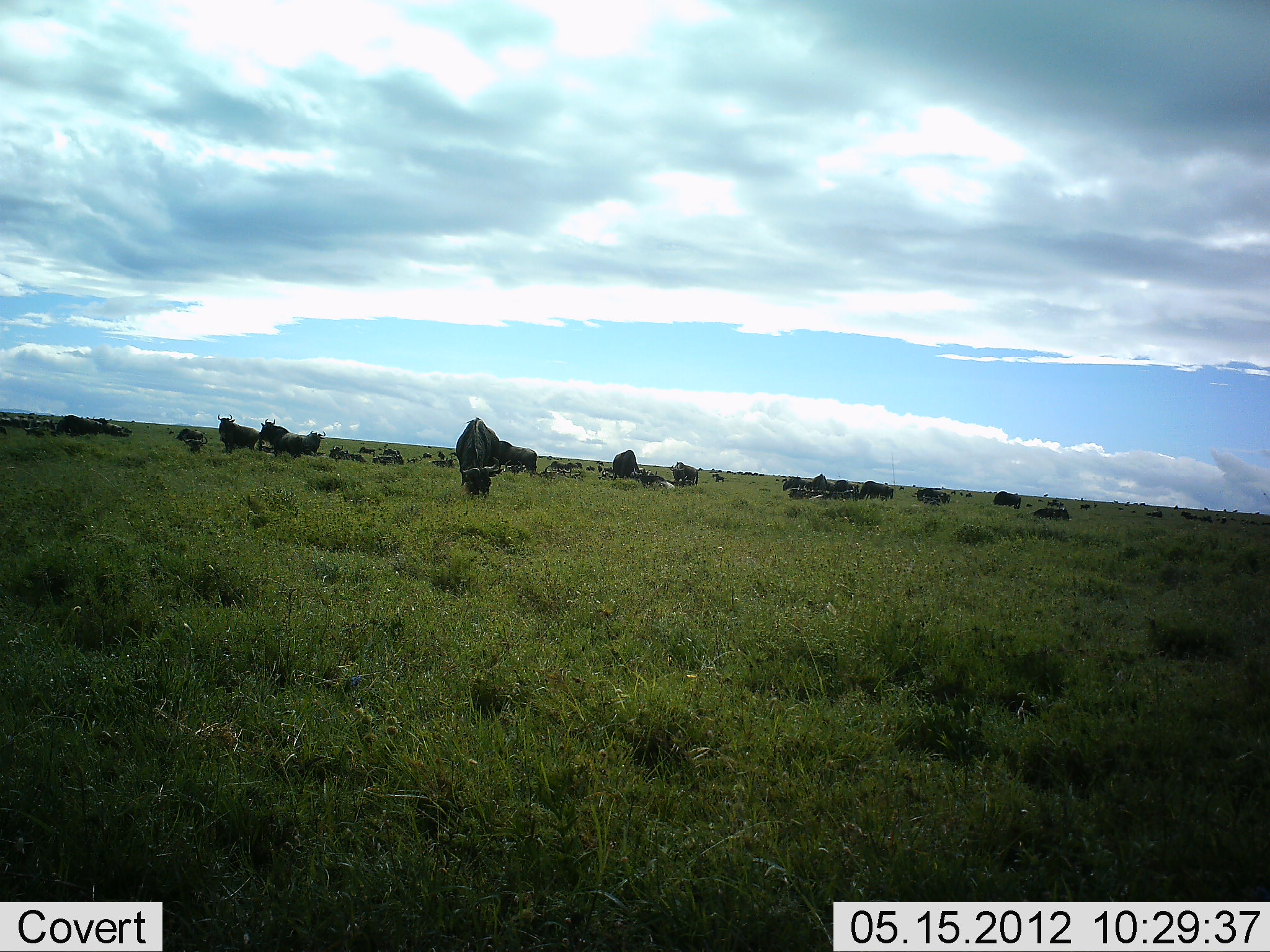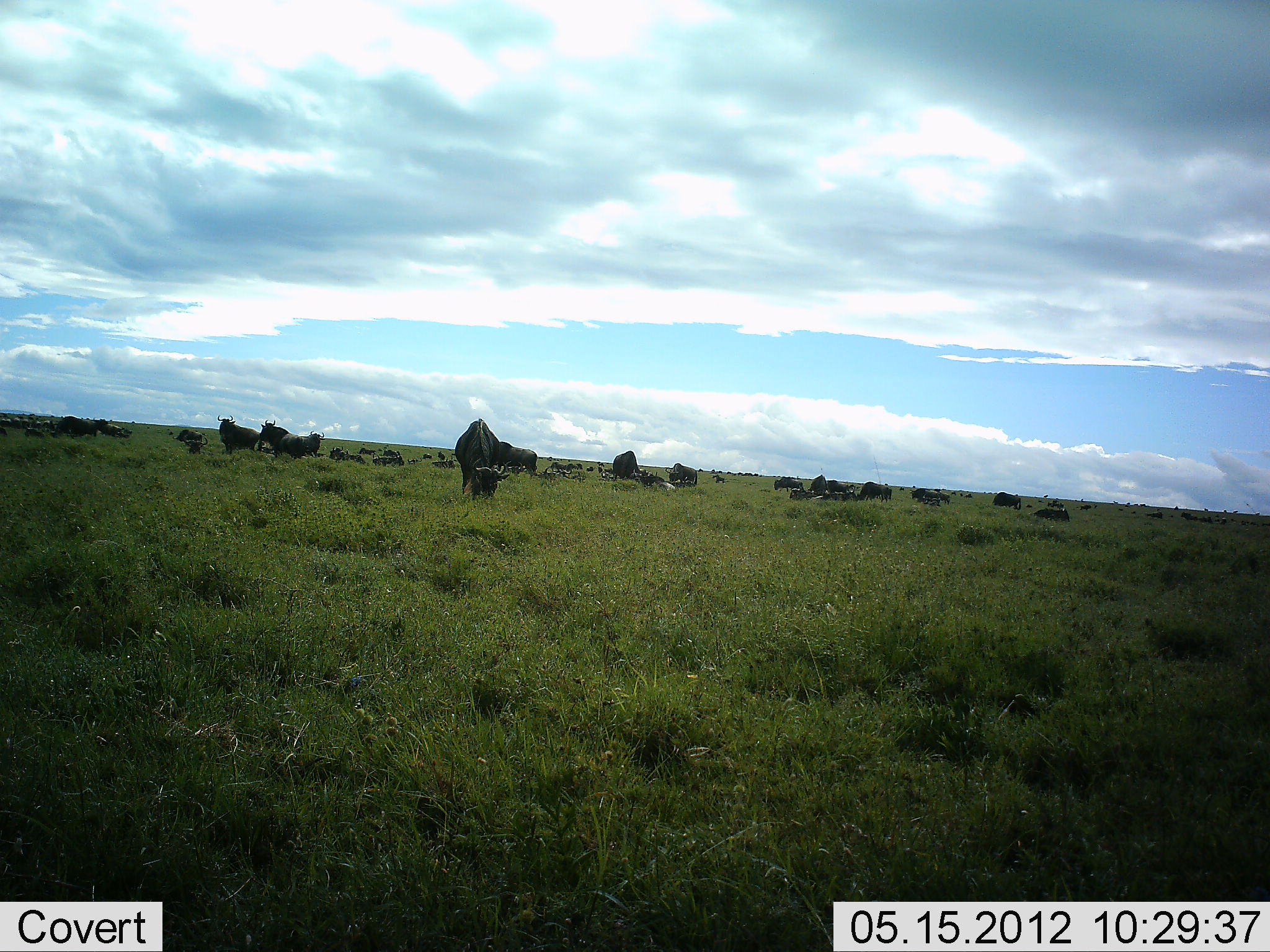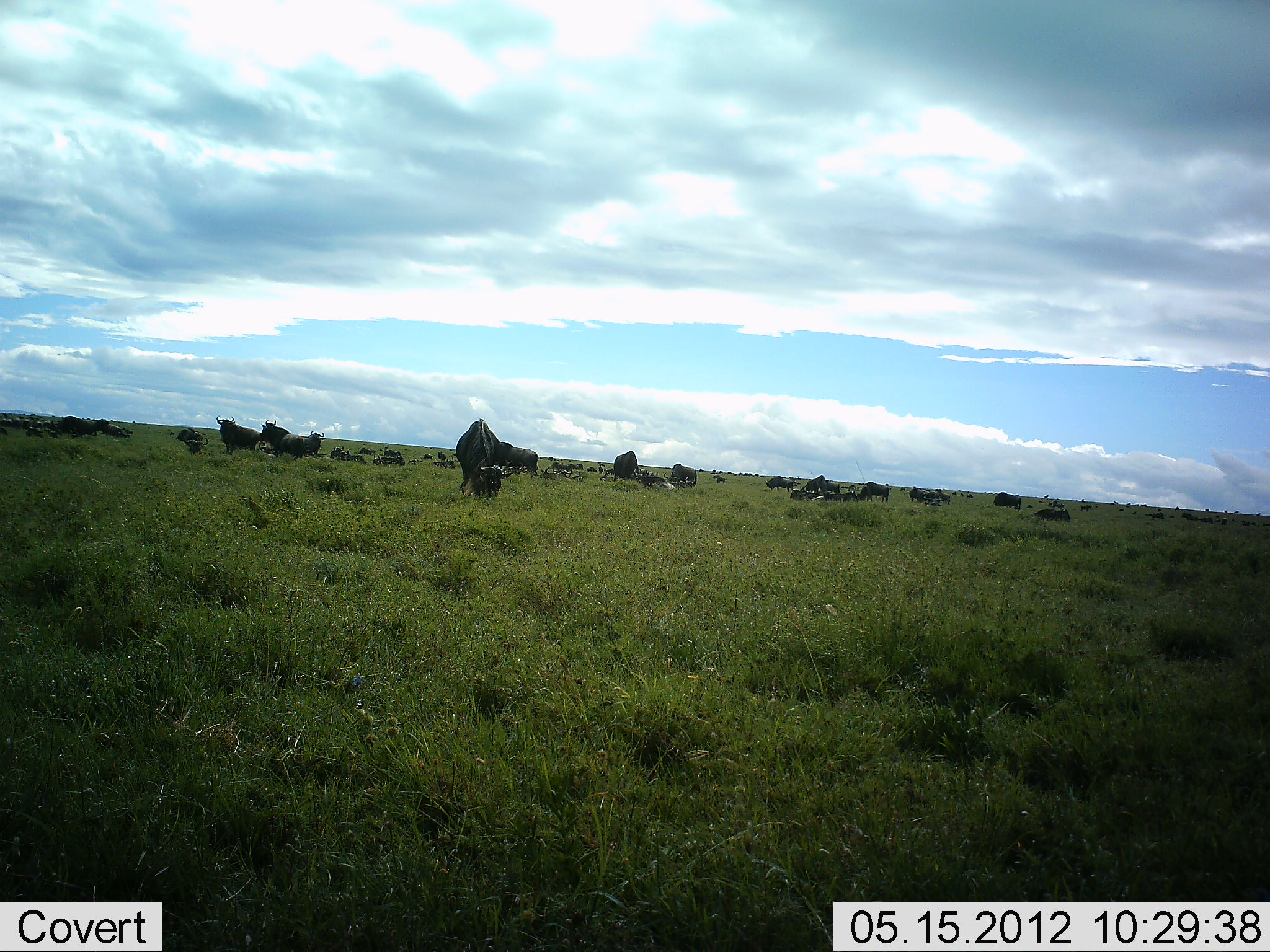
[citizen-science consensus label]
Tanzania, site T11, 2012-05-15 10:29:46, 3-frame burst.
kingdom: Animalia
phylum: Chordata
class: Mammalia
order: Artiodactyla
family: Bovidae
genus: Connochaetes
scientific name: Connochaetes taurinus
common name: blue wildebeest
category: wildebeest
Wildebeest (blue wildebeest) (Connochaetes taurinus), count 11-50. Behavior (volunteer vote fractions): standing 30%, resting 30%, moving 10%, interacting 0%. Young present (vote fraction): 0%. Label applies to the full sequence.